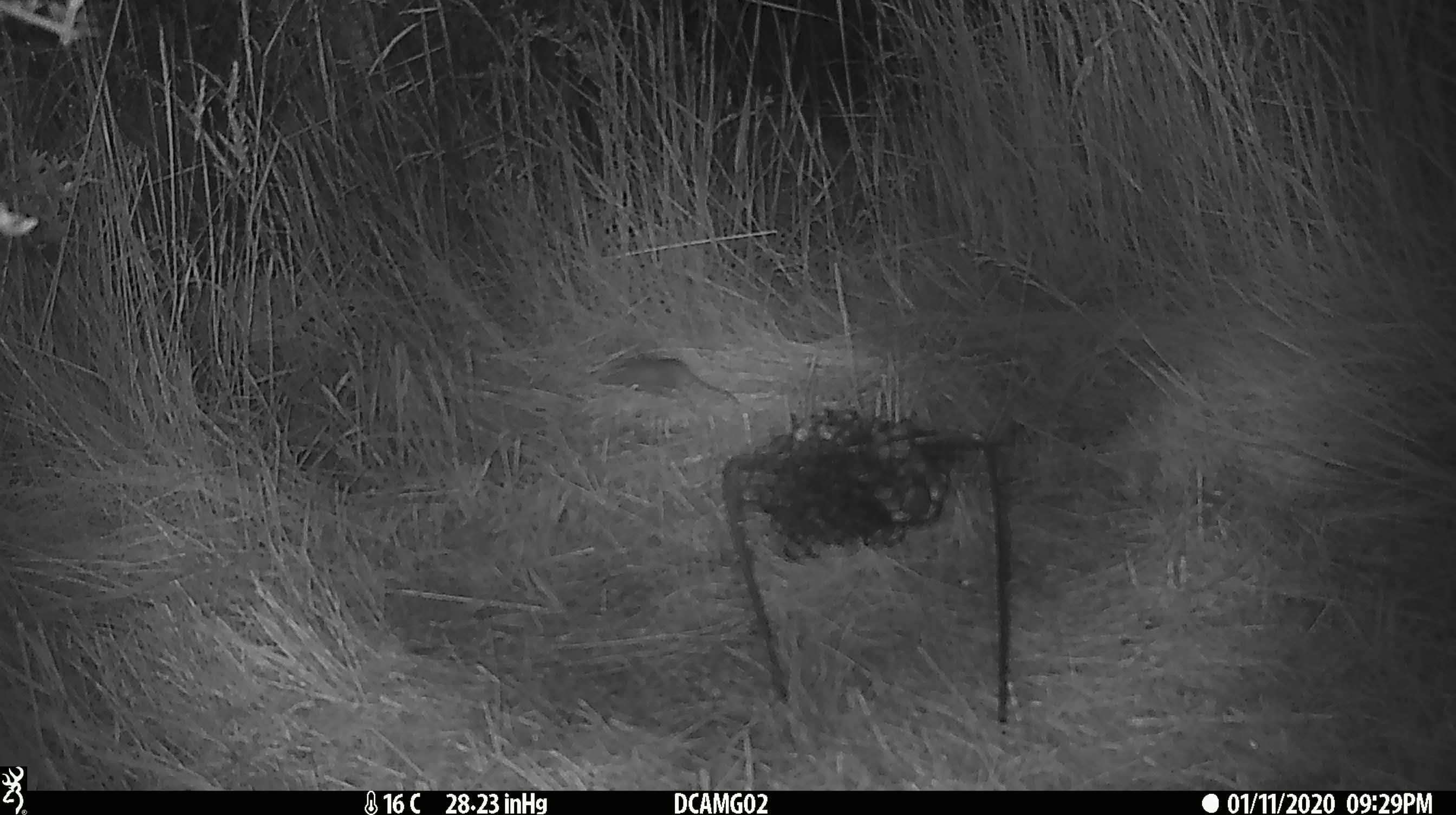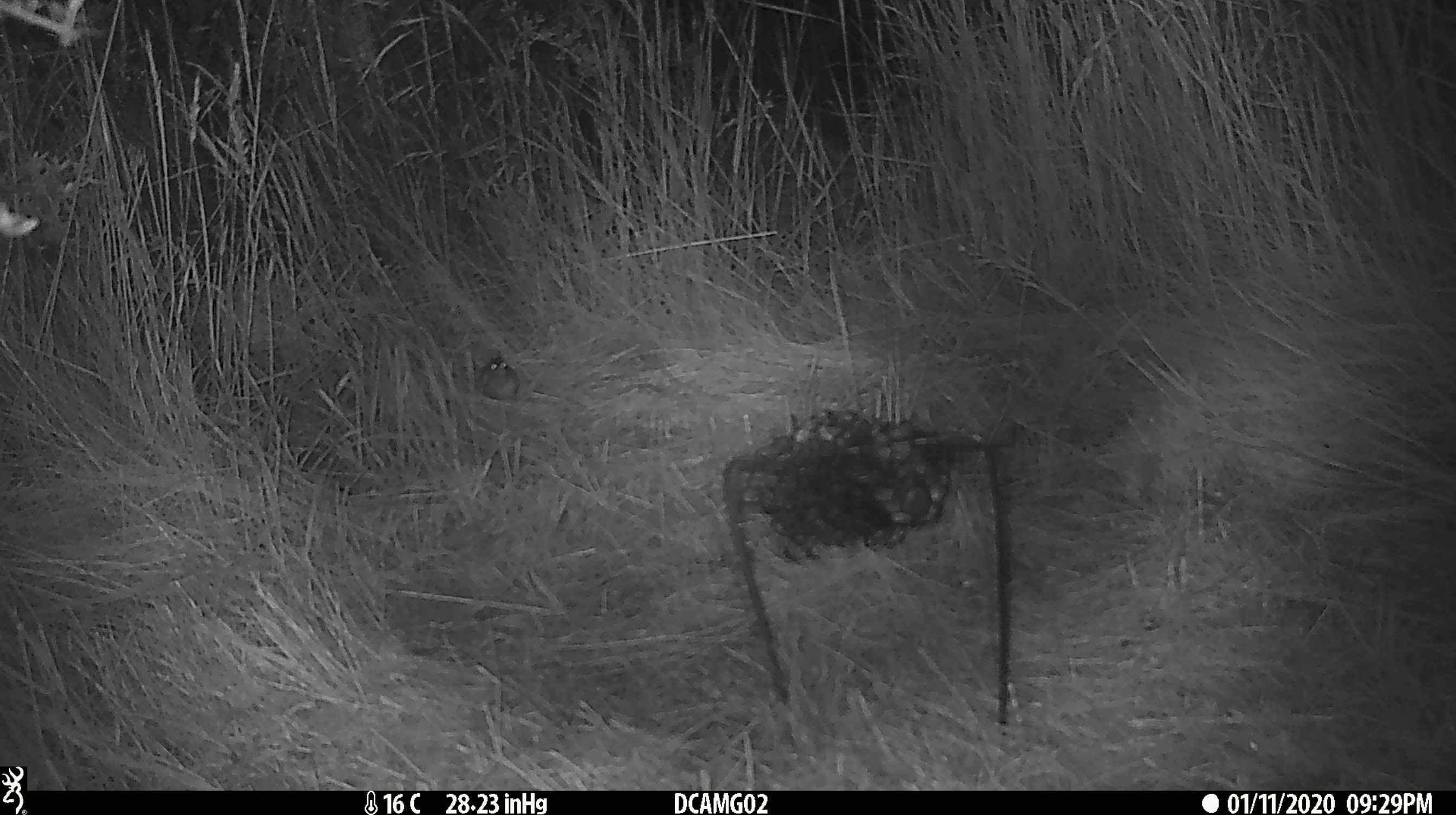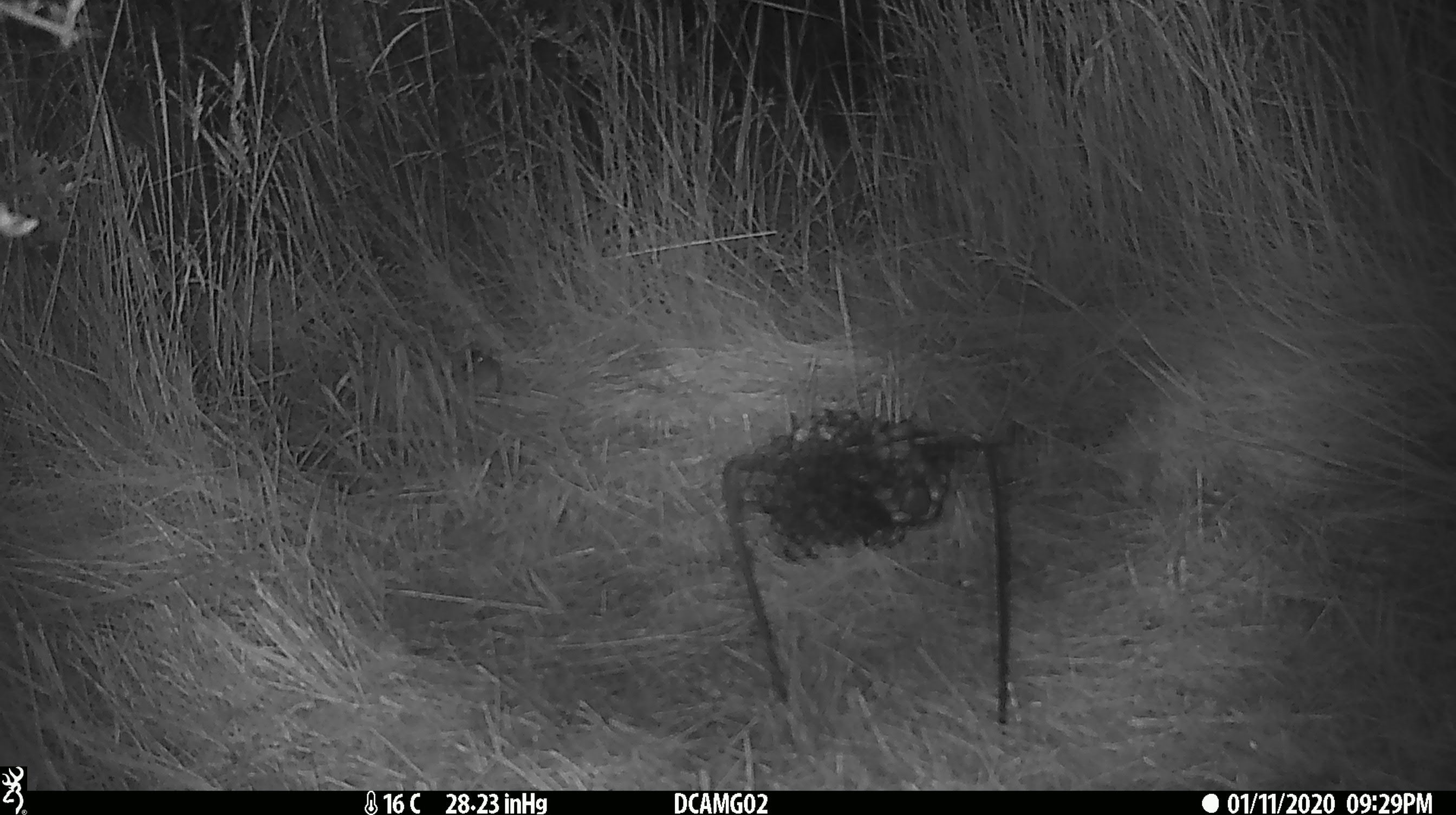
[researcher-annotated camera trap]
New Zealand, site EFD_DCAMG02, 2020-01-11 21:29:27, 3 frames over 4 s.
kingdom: Animalia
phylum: Chordata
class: Mammalia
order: Rodentia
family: Muridae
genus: Mus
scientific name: Mus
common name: mouse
Mouse (Mus).